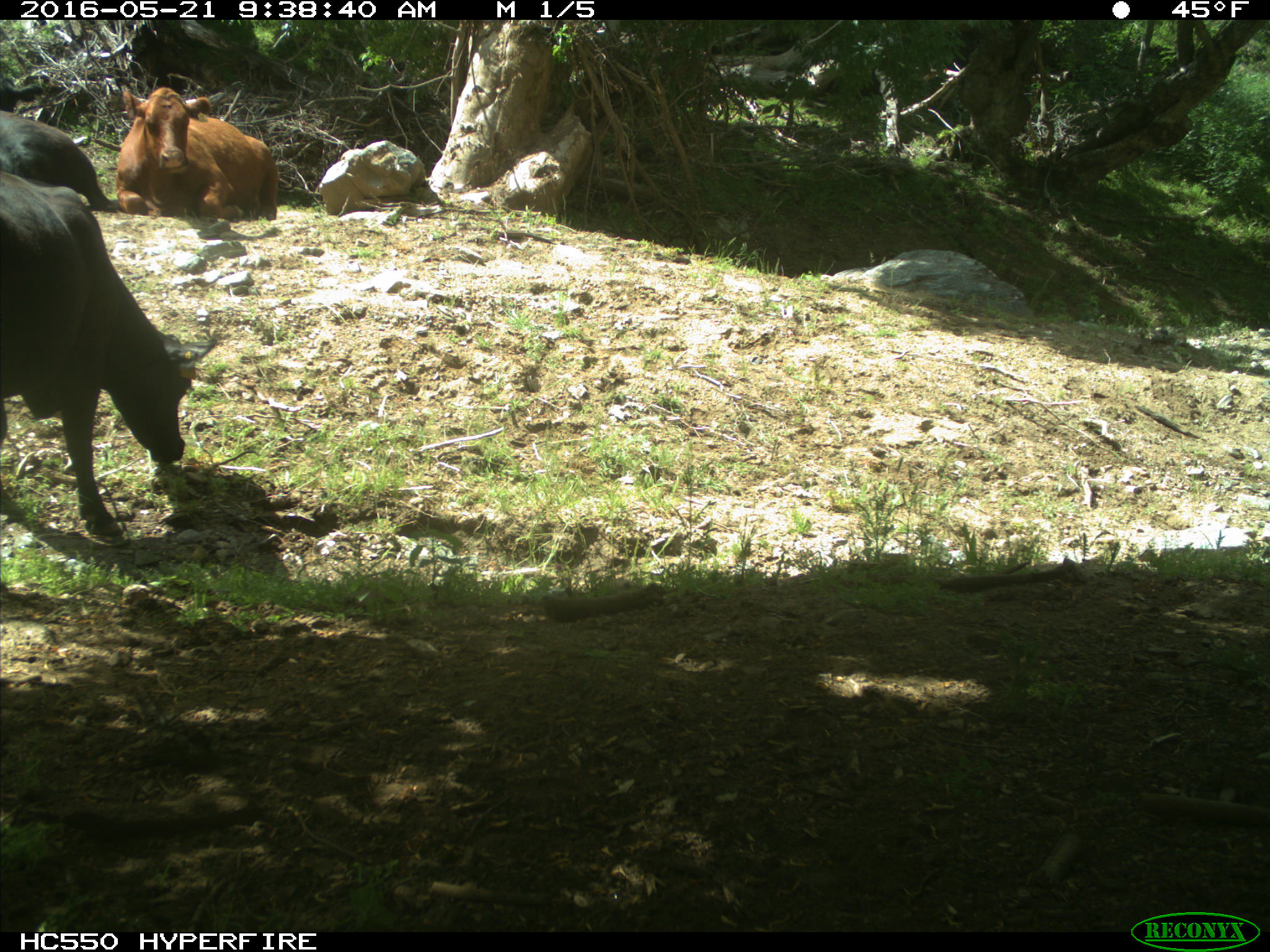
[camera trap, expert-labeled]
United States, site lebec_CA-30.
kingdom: Animalia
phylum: Chordata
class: Mammalia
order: Artiodactyla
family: Bovidae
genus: Bos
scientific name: Bos taurus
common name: domestic cow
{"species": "Bos taurus (domestic cow)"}